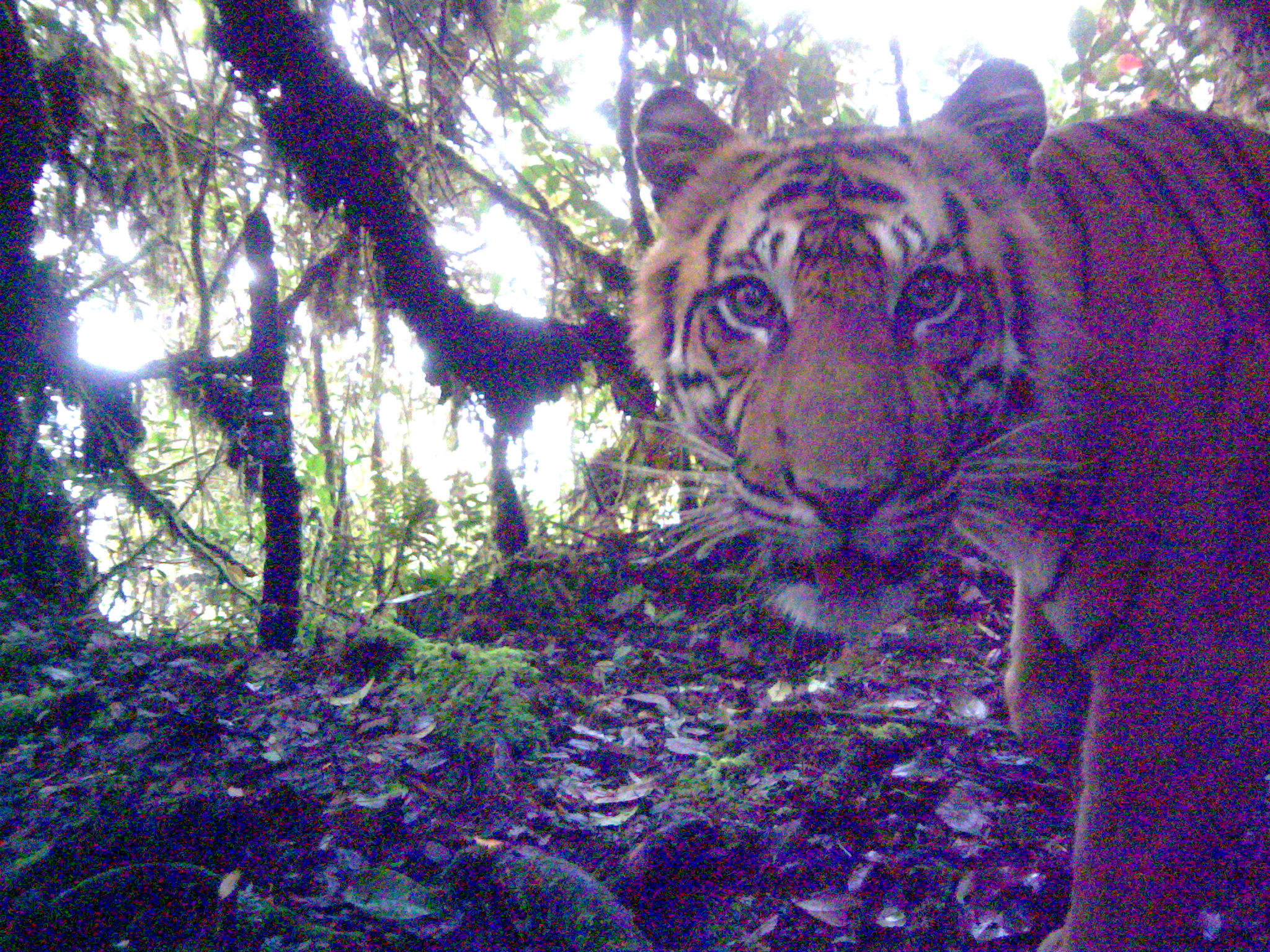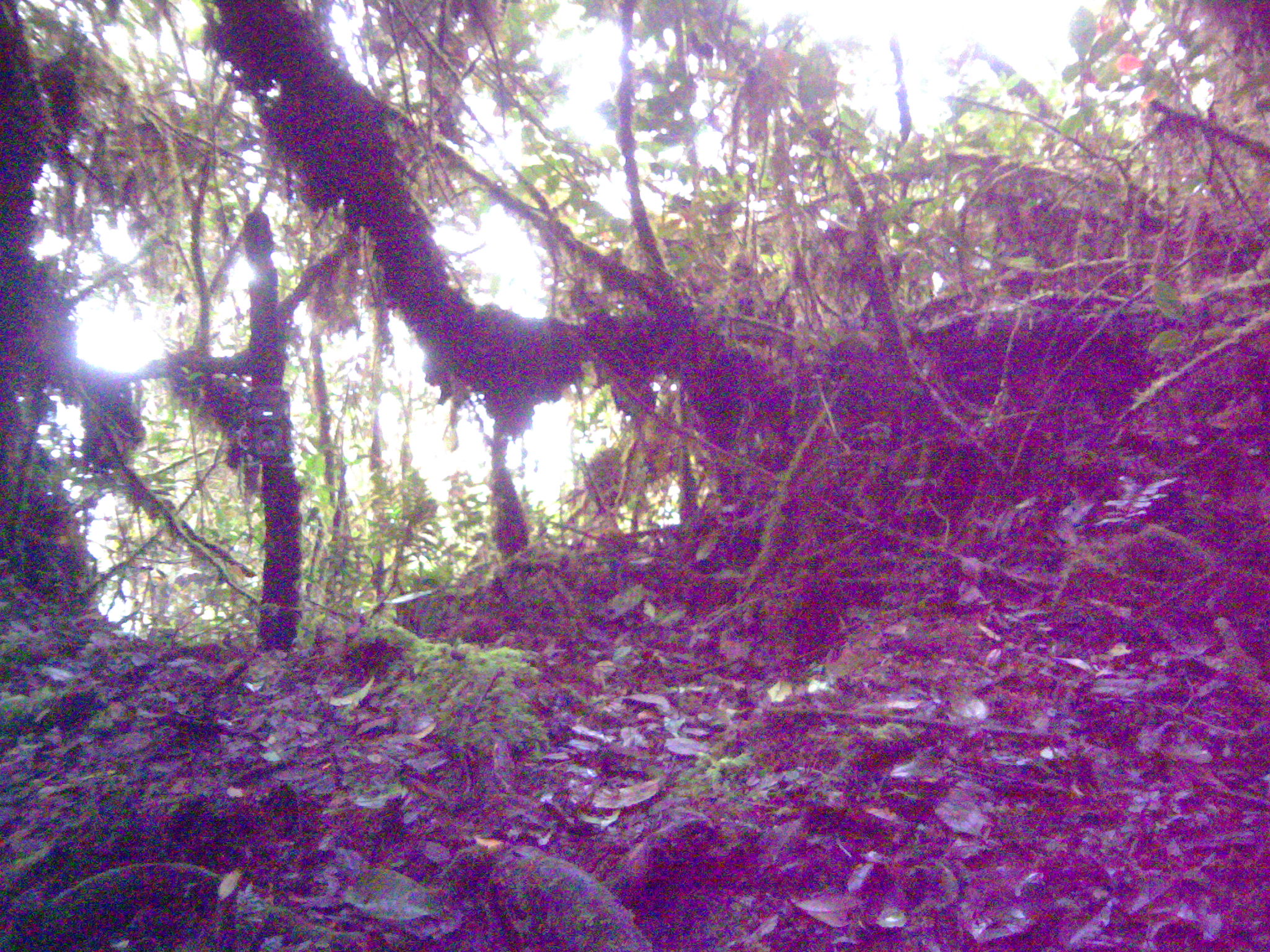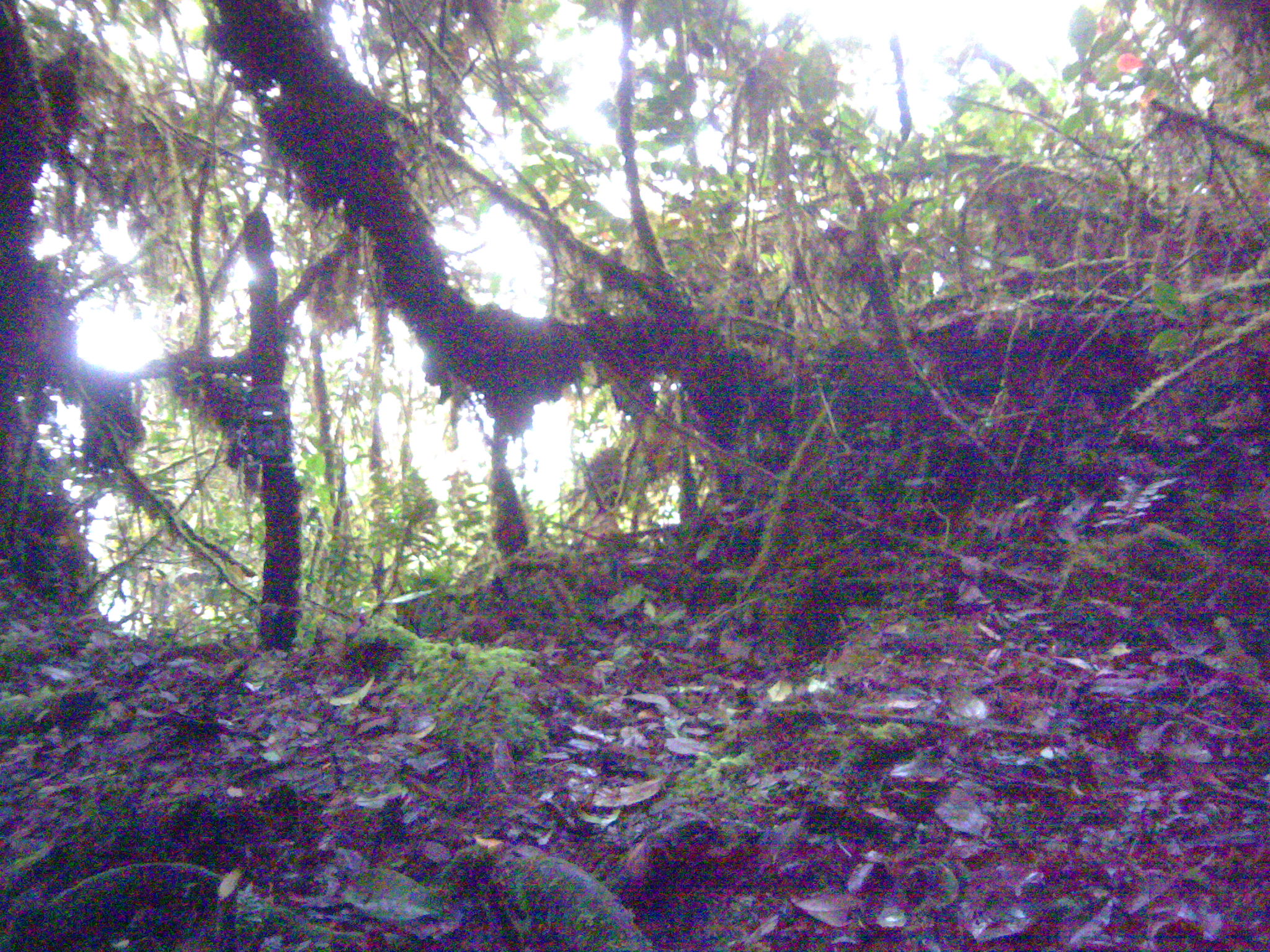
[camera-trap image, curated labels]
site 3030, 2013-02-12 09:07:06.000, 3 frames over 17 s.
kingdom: Animalia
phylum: Chordata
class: Mammalia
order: Carnivora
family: Felidae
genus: Panthera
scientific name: Panthera tigris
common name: tiger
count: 1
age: adult